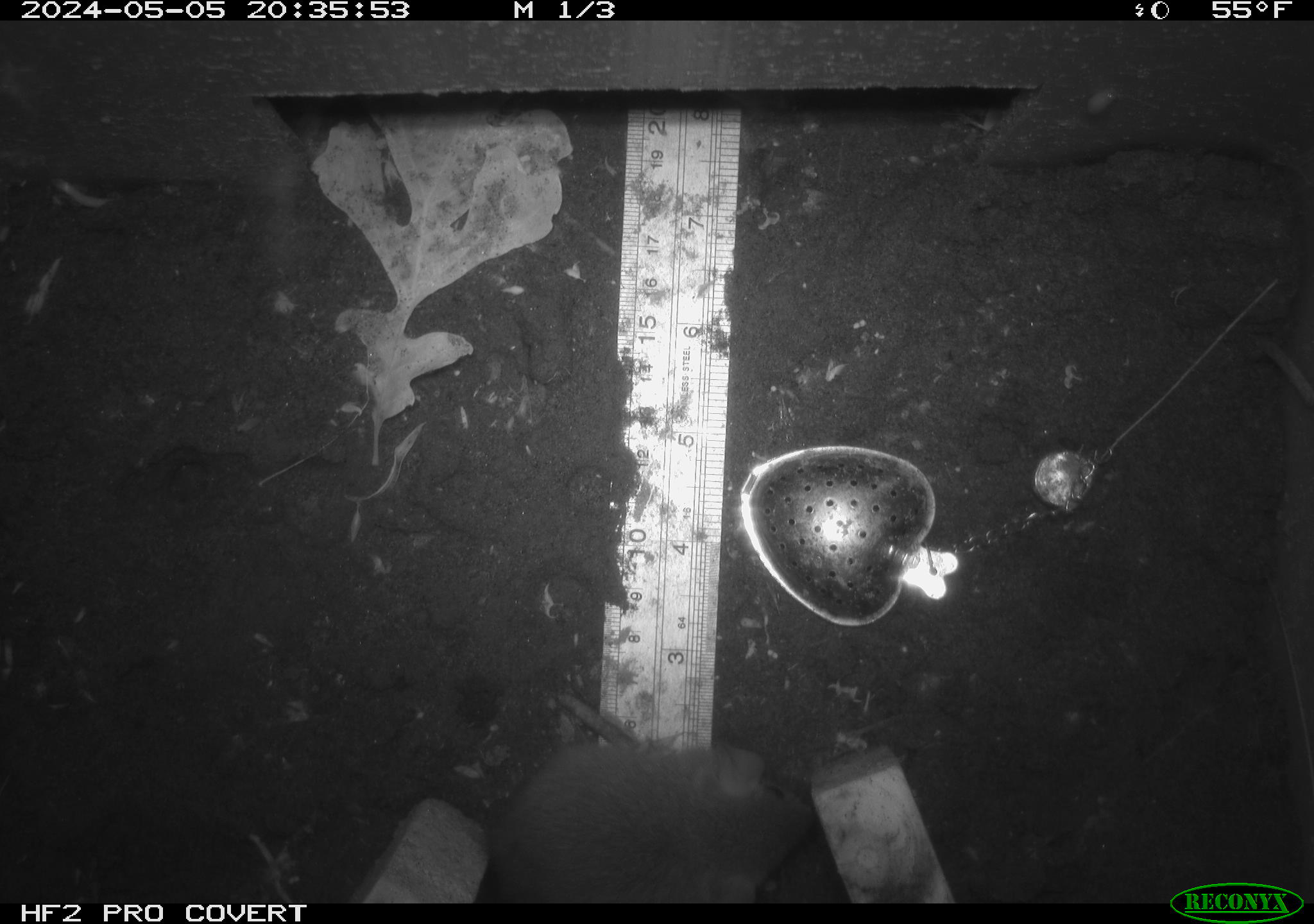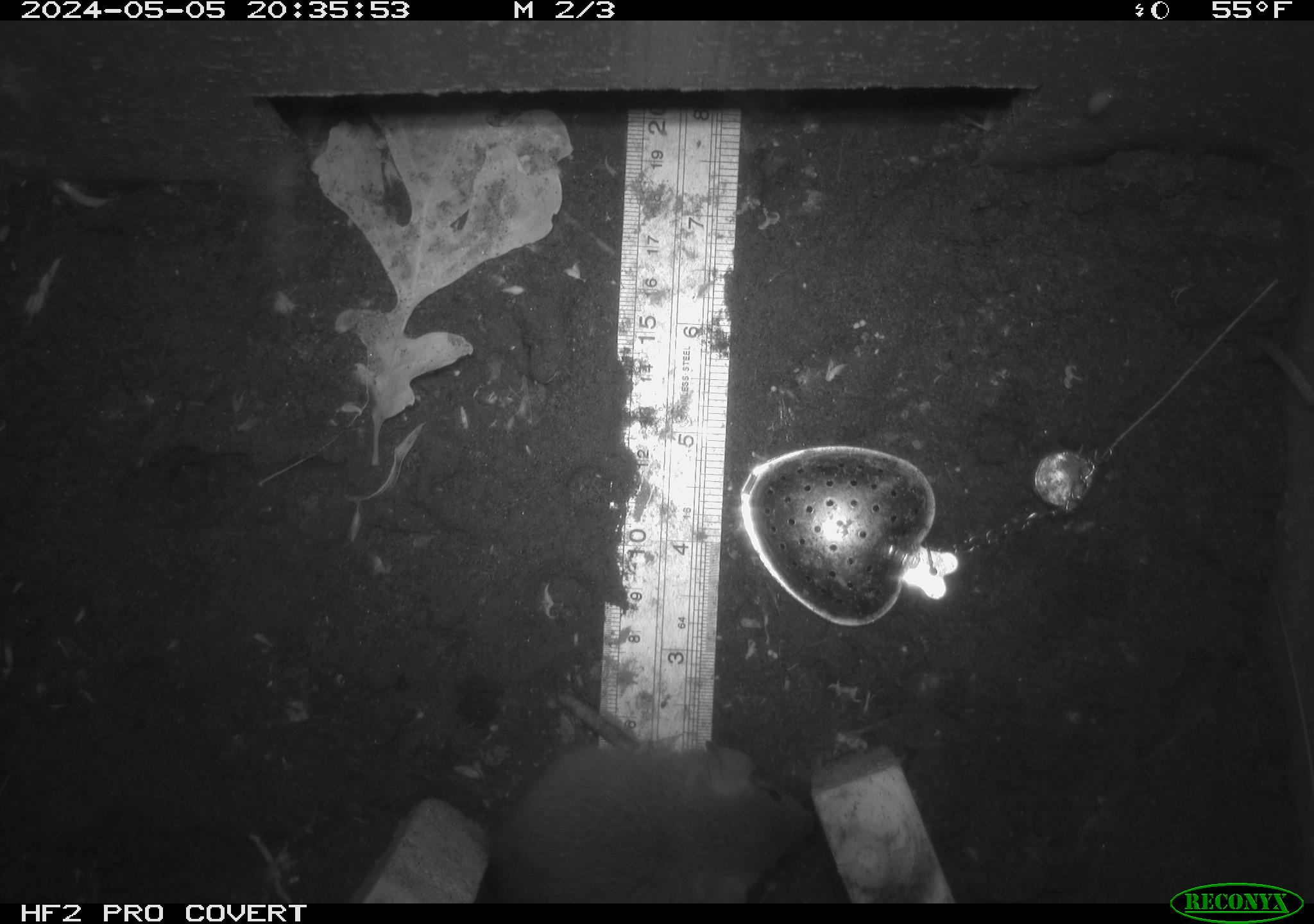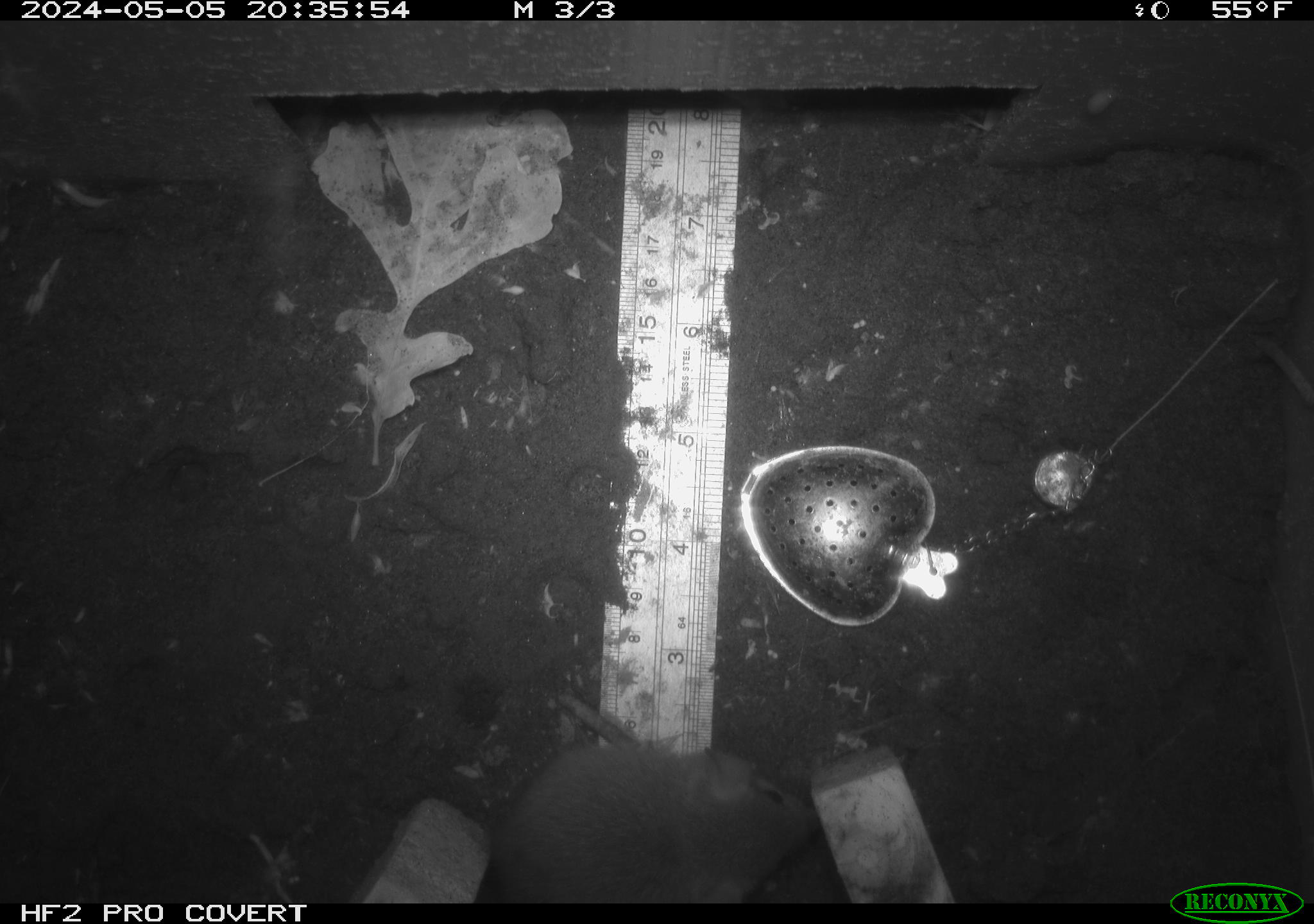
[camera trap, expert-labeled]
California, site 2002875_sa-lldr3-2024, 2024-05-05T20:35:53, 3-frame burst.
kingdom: Animalia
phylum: Chordata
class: Mammalia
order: Rodentia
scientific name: Rodentia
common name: rodent